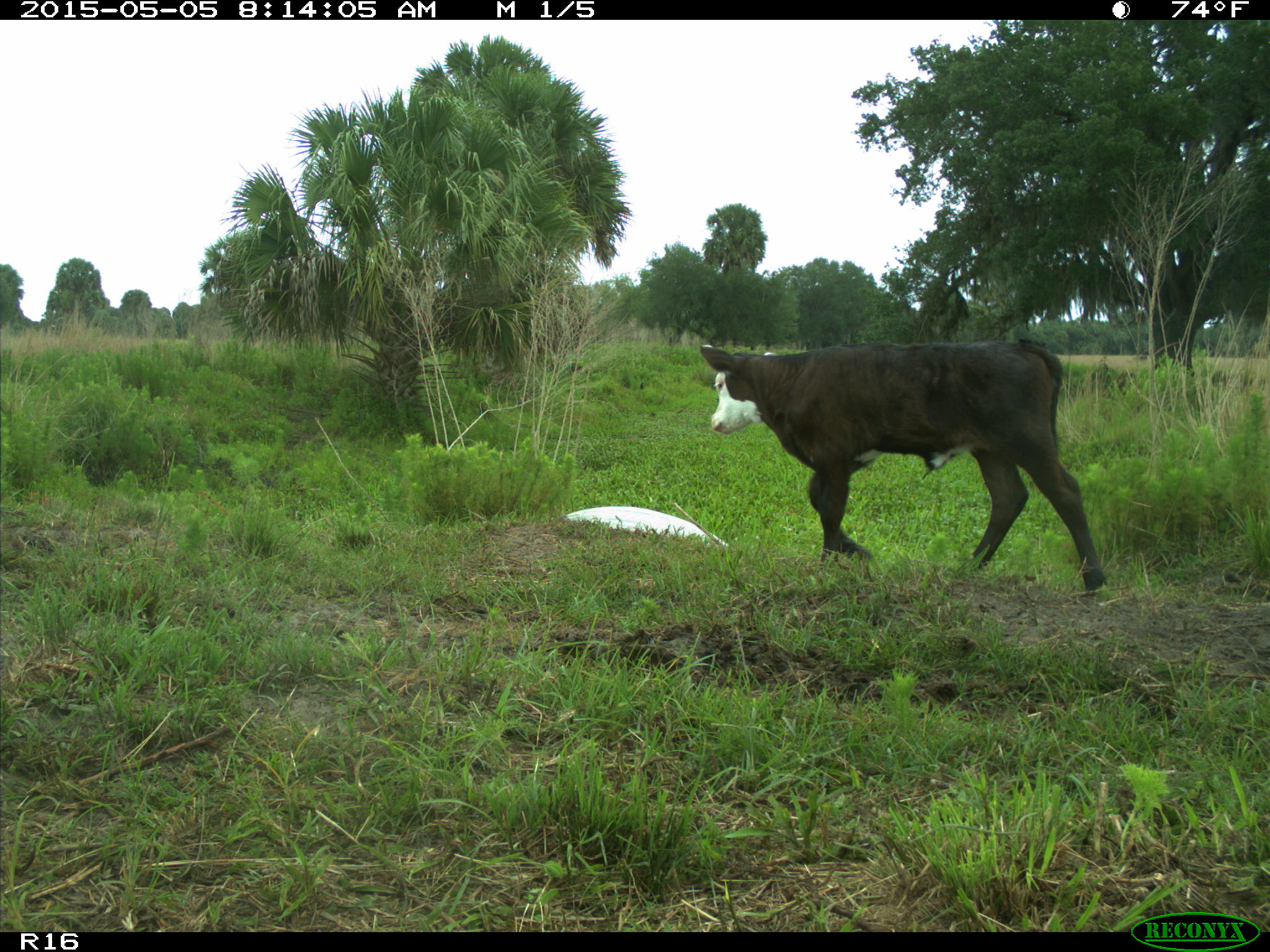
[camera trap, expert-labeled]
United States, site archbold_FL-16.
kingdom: Animalia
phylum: Chordata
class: Mammalia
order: Artiodactyla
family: Bovidae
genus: Bos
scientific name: Bos taurus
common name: domestic cow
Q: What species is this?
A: Bos taurus (domestic cow).